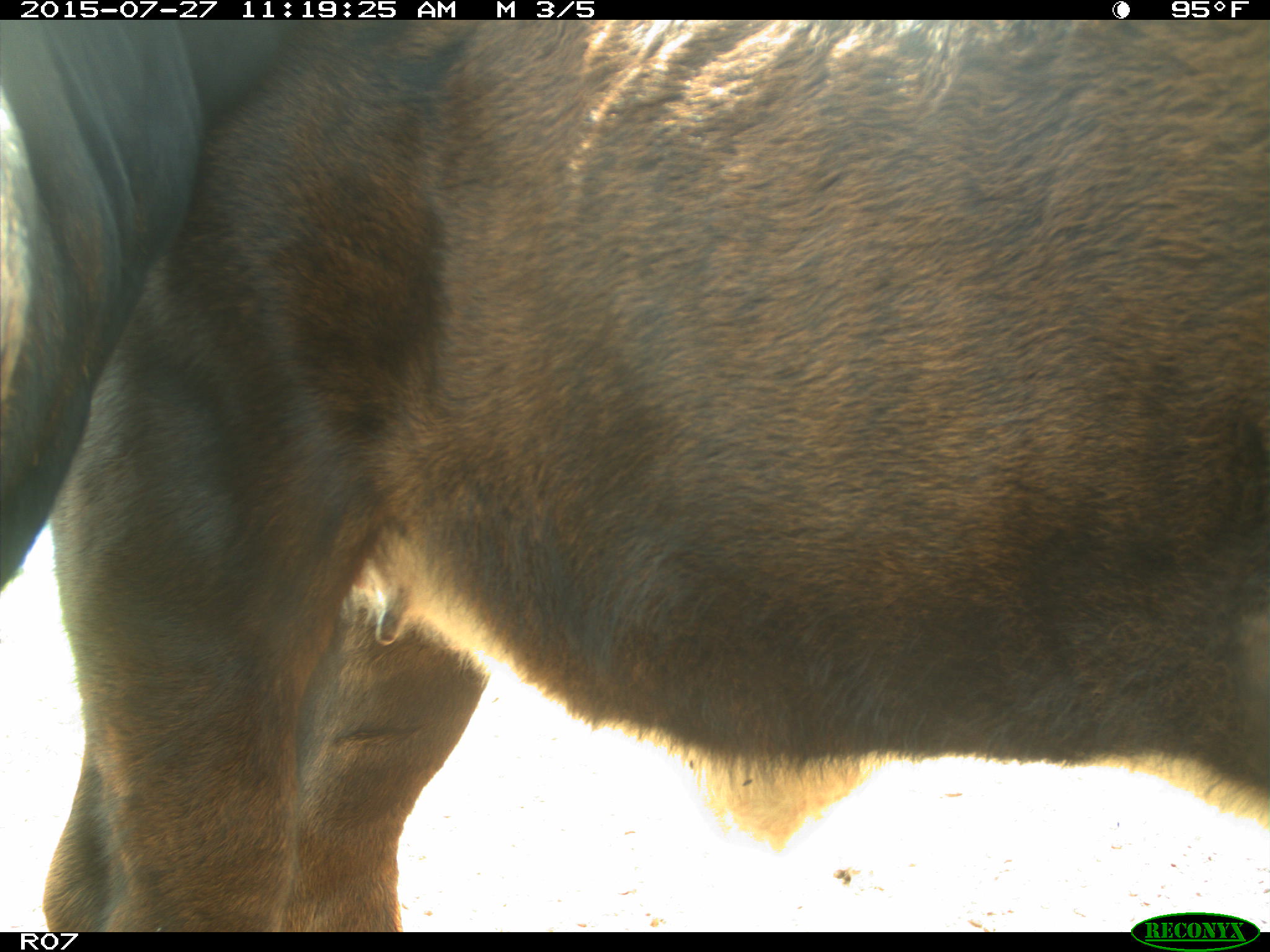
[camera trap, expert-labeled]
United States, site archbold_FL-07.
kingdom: Animalia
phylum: Chordata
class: Mammalia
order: Artiodactyla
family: Bovidae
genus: Bos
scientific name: Bos taurus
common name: domestic cow